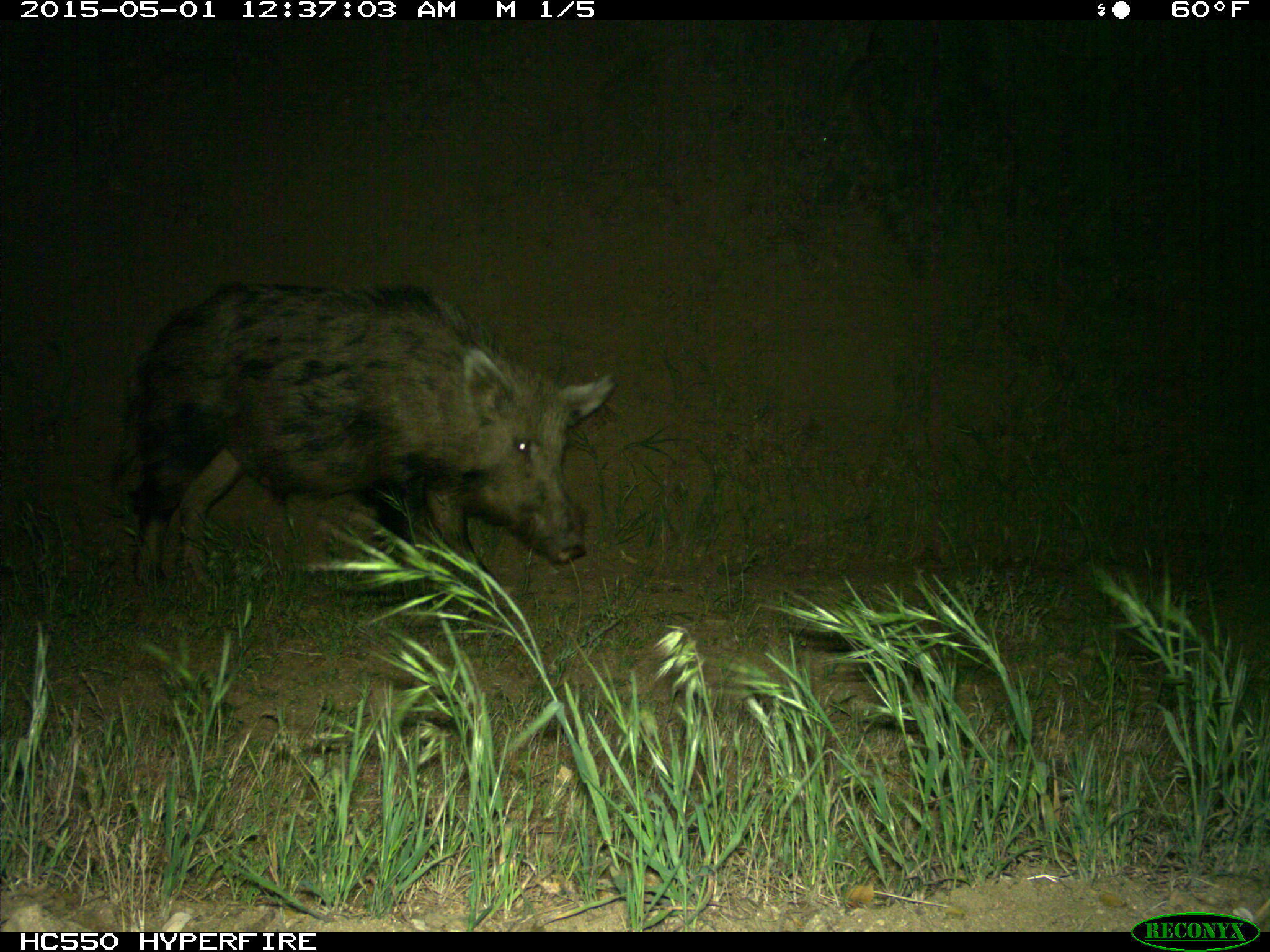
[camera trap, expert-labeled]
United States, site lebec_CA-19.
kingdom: Animalia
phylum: Chordata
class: Mammalia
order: Artiodactyla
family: Suidae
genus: Sus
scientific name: Sus scrofa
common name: wild boar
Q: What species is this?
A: Sus scrofa (wild boar).